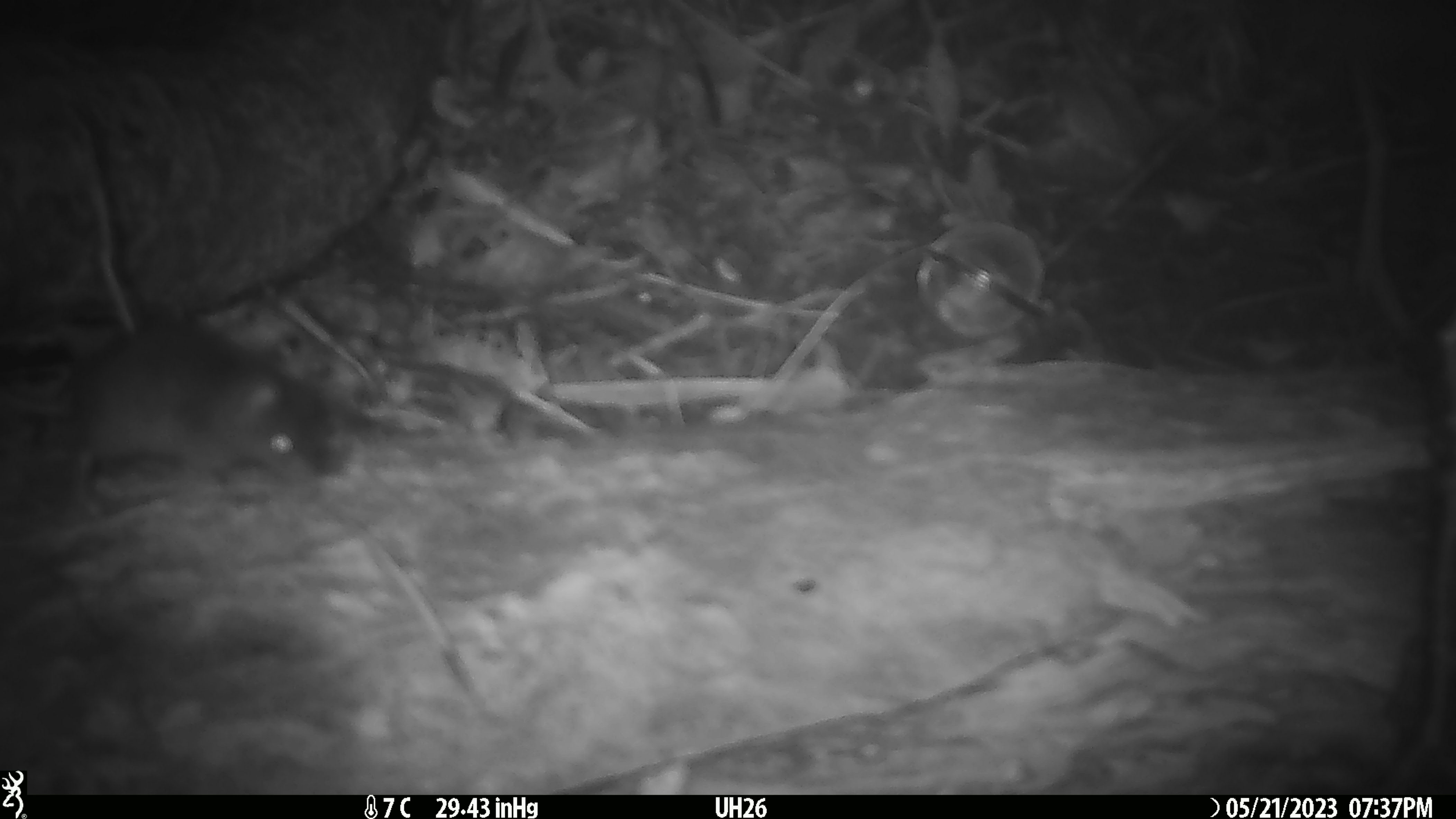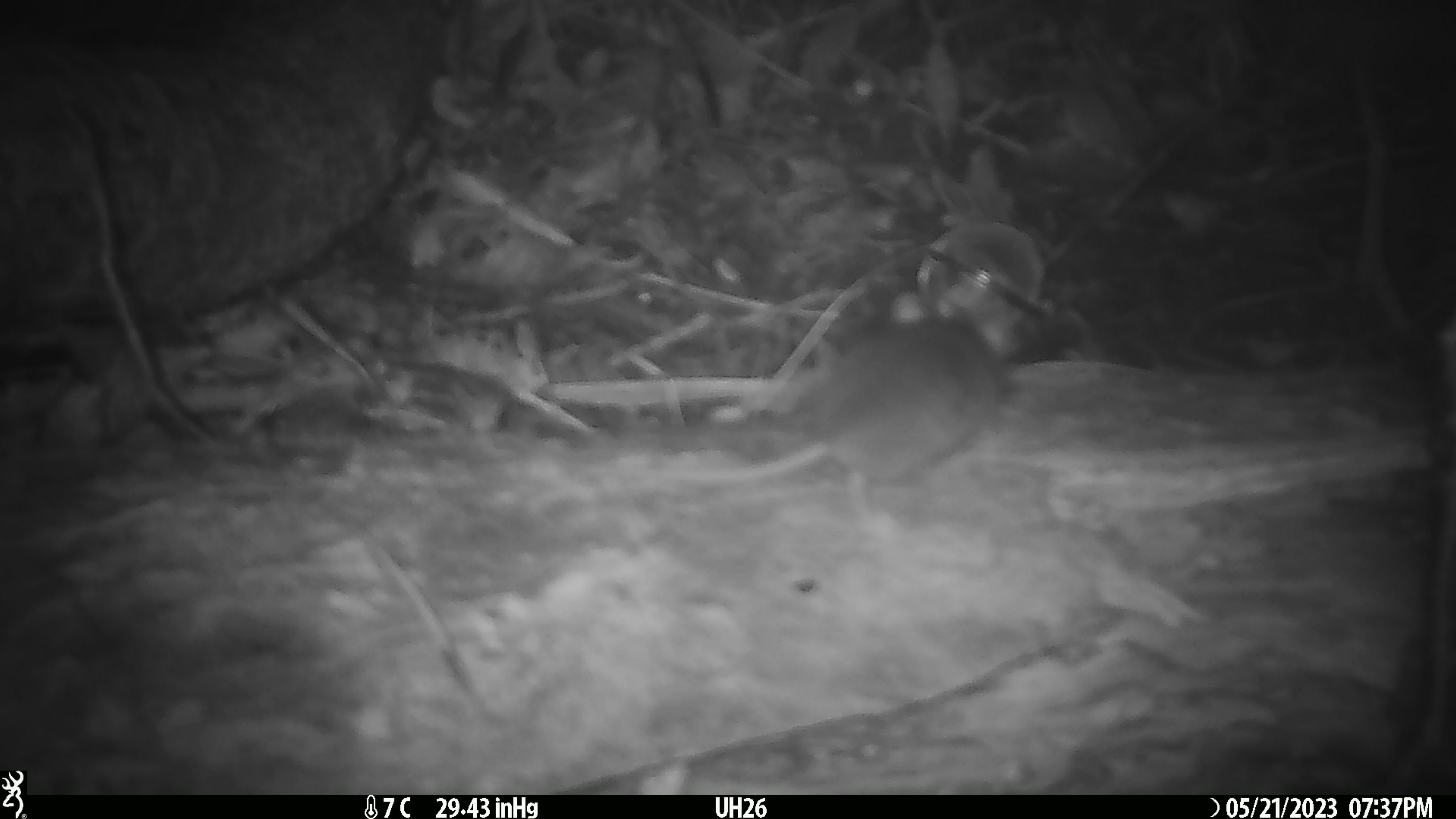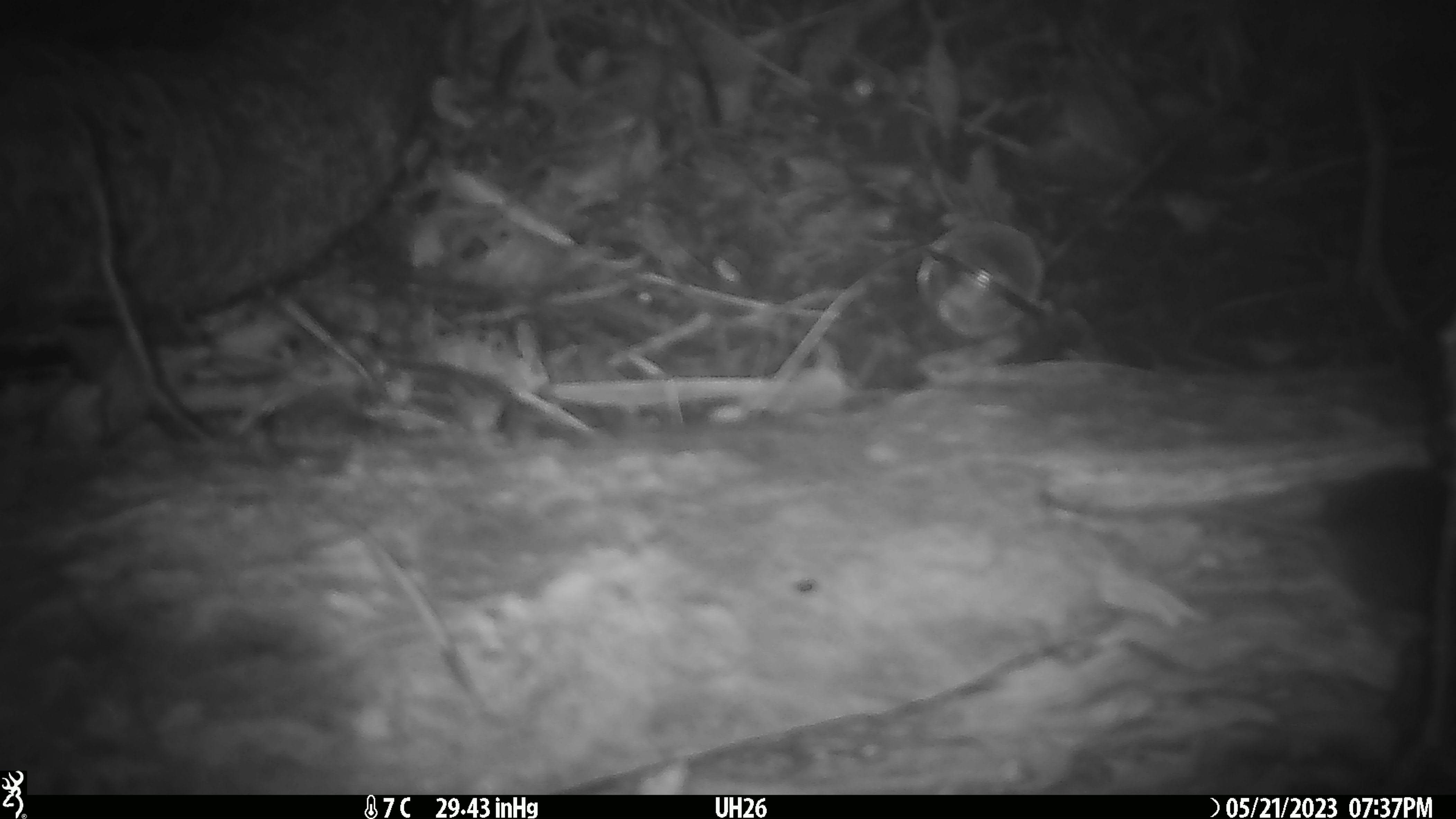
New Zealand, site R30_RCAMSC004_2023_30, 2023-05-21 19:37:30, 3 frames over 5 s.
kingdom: Animalia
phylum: Chordata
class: Mammalia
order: Rodentia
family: Muridae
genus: Mus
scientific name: Mus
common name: mouse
Mouse (Mus).